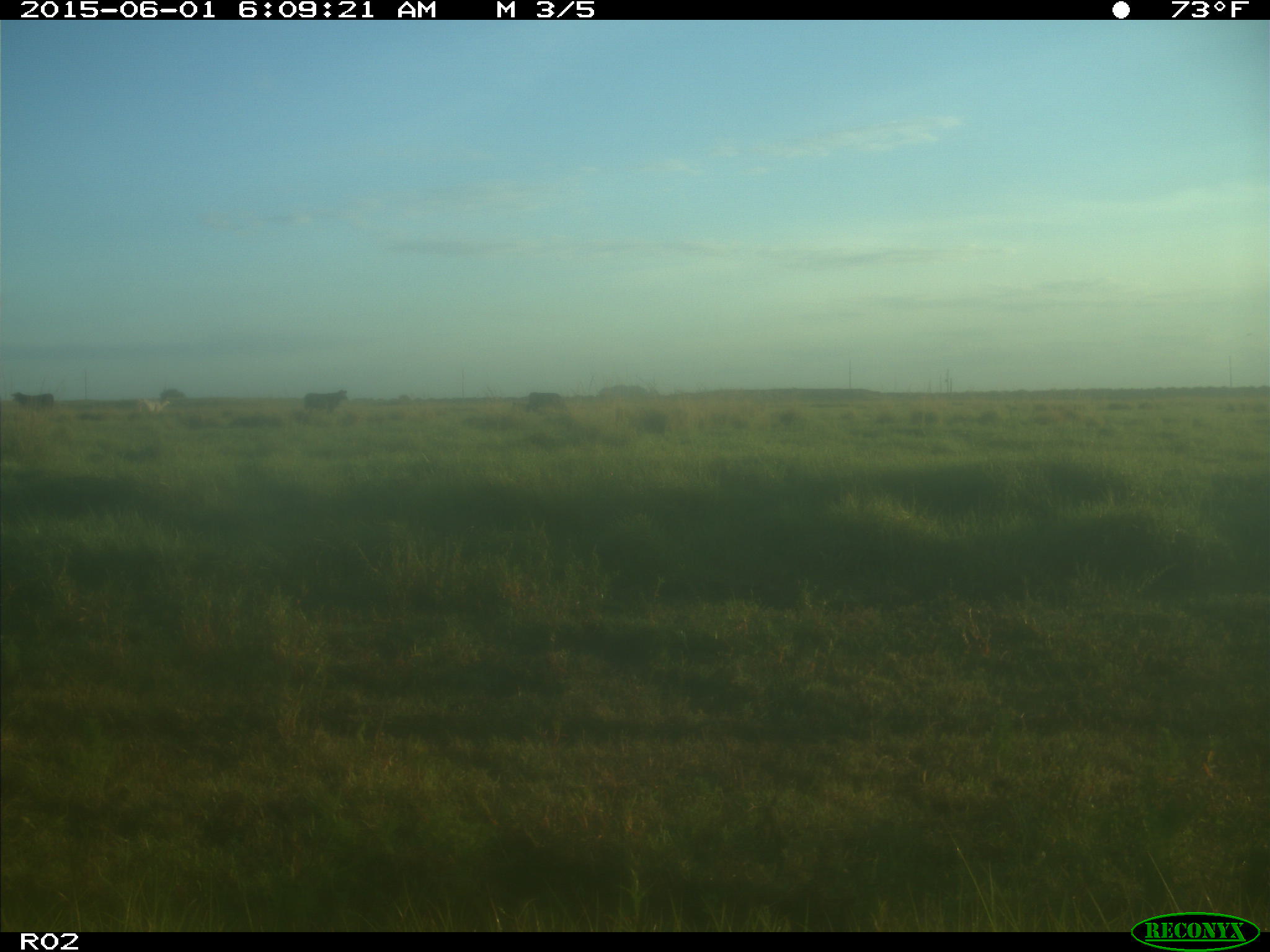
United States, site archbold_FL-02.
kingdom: Animalia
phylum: Chordata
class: Mammalia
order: Artiodactyla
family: Bovidae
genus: Bos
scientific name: Bos taurus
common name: domestic cow